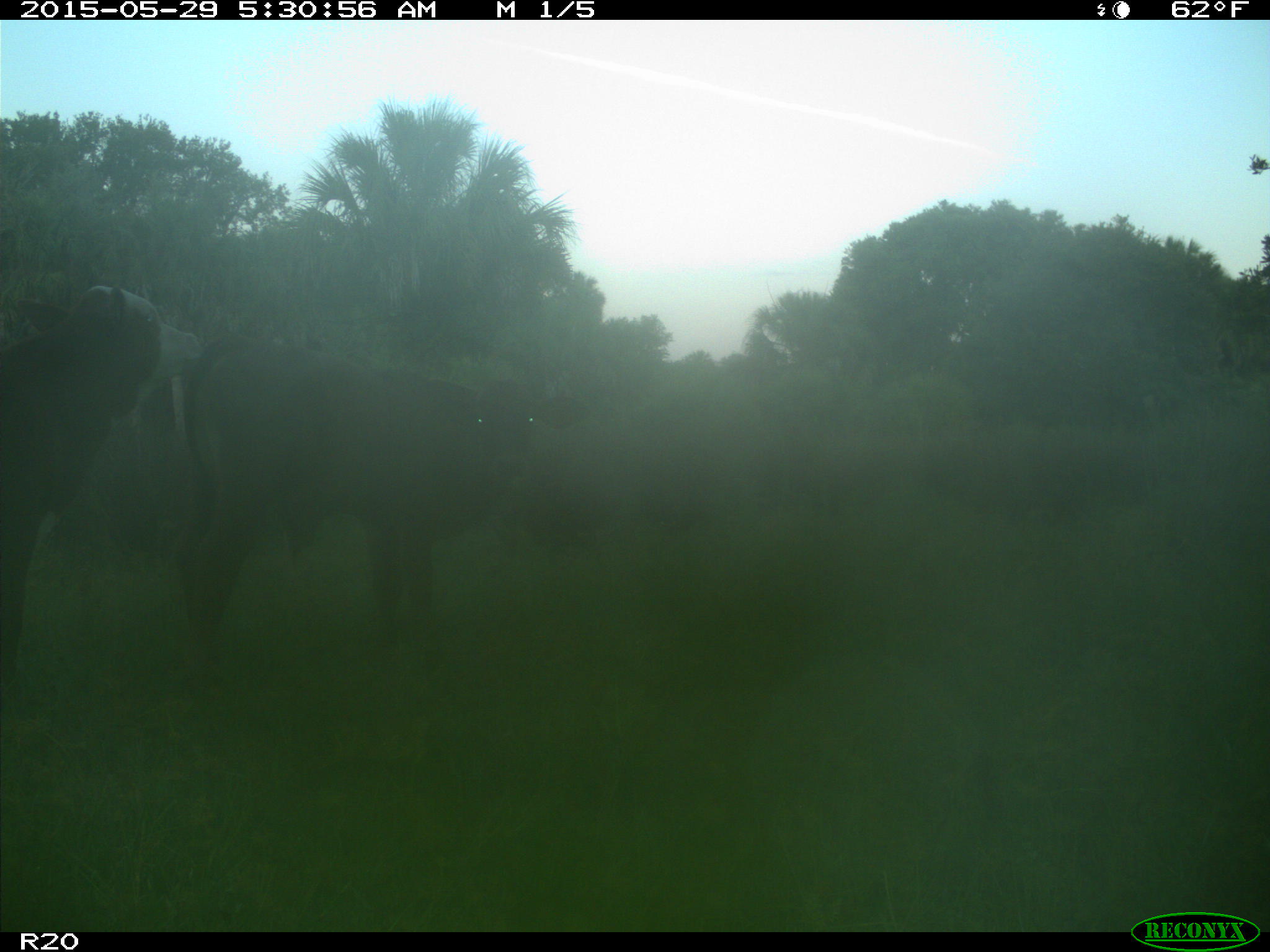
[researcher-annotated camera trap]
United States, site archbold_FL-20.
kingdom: Animalia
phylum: Chordata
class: Mammalia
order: Artiodactyla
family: Bovidae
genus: Bos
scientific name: Bos taurus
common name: domestic cow